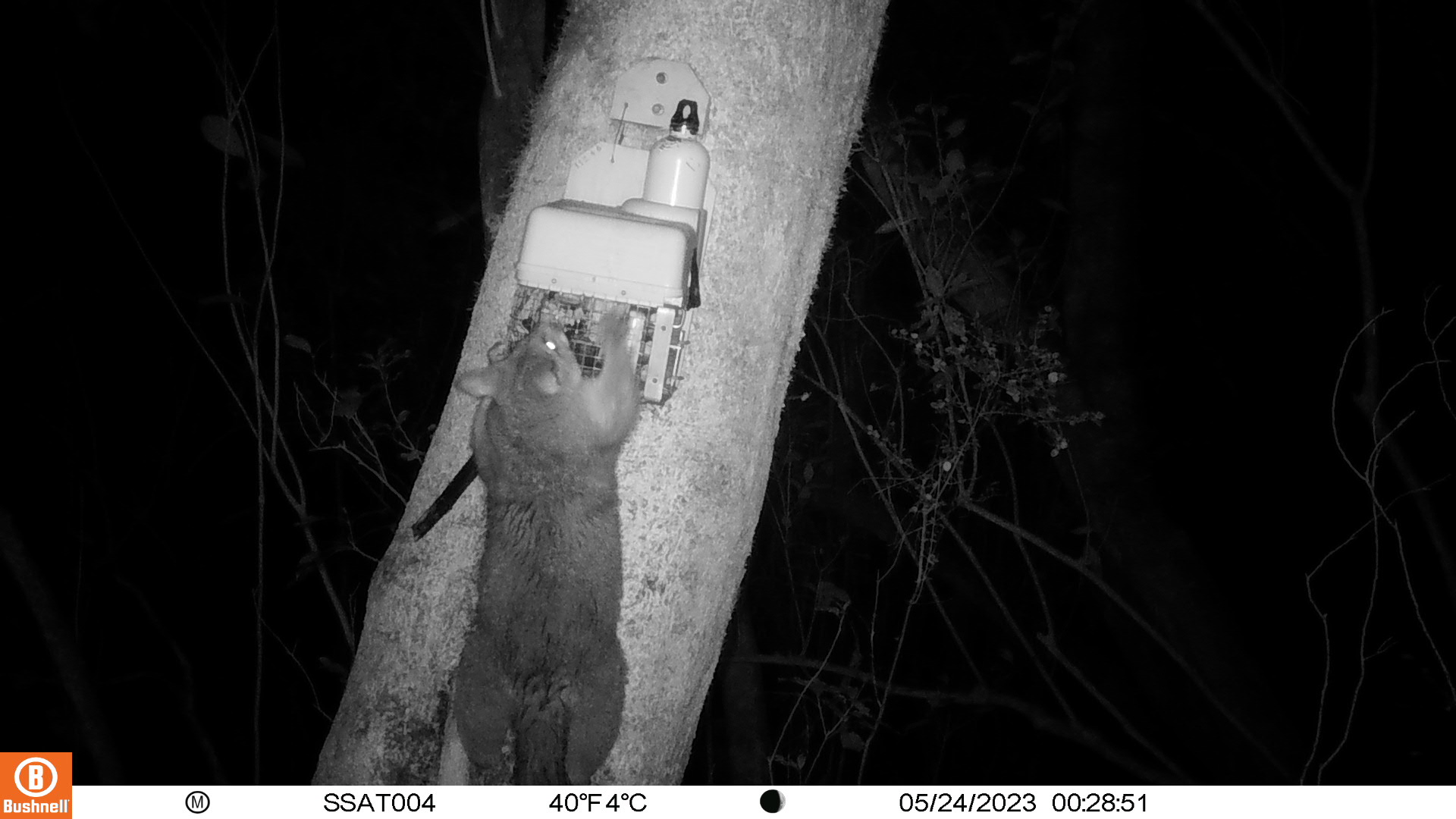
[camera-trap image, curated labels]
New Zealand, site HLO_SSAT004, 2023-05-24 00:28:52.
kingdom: Animalia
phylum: Chordata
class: Mammalia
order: Diprotodontia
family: Phalangeridae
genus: Trichosurus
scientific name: Trichosurus vulpecula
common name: common brushtail possum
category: possum